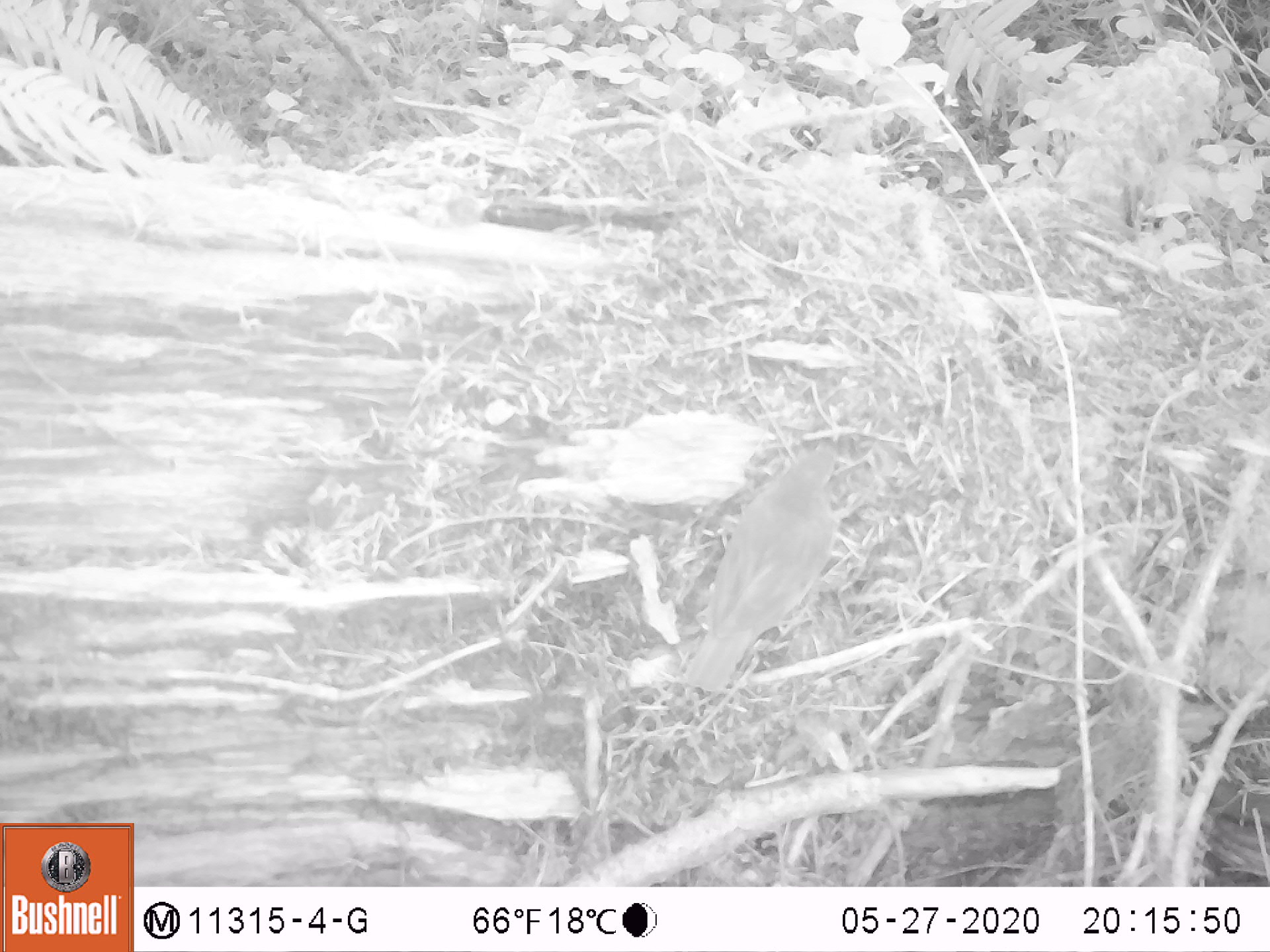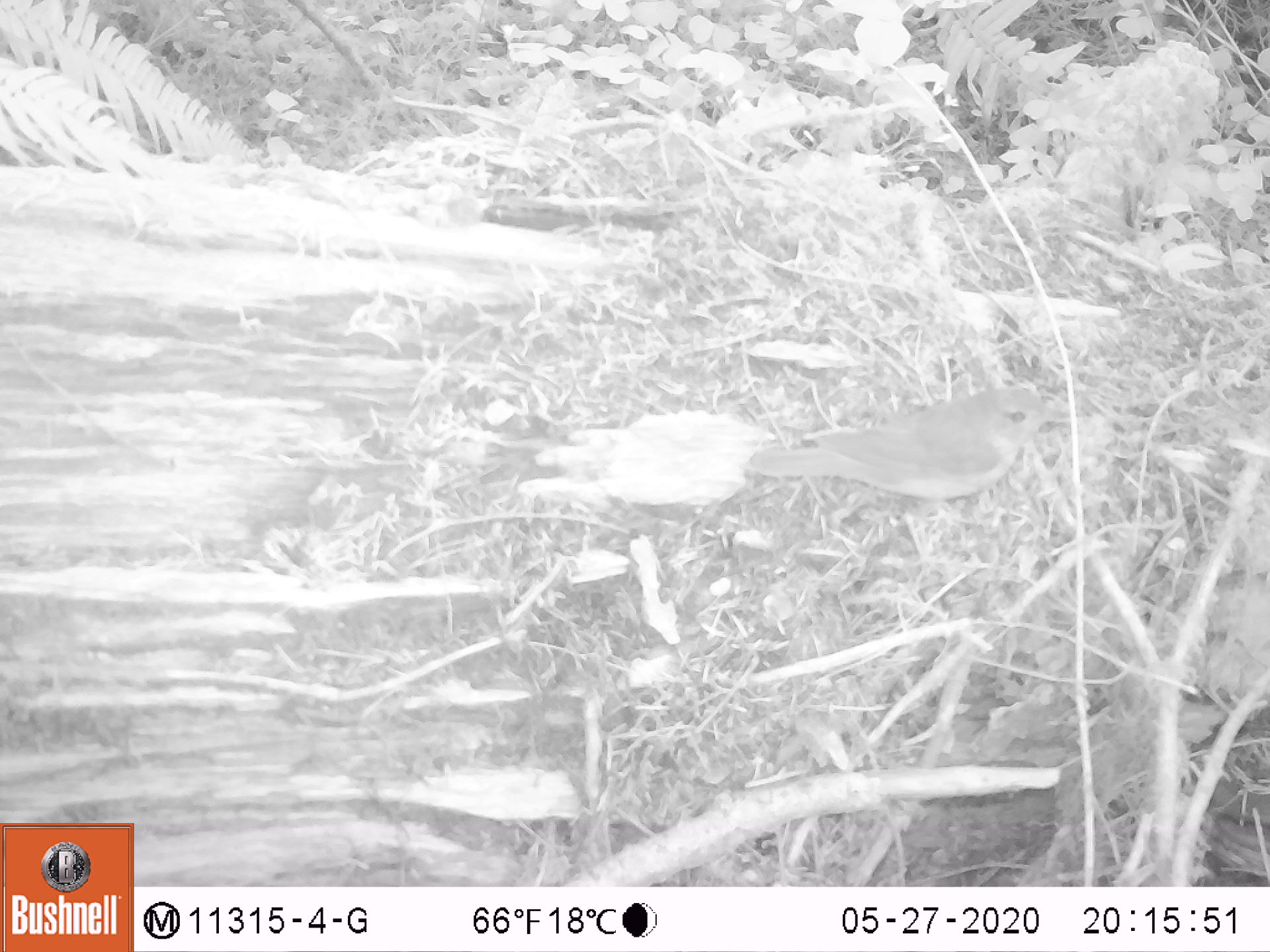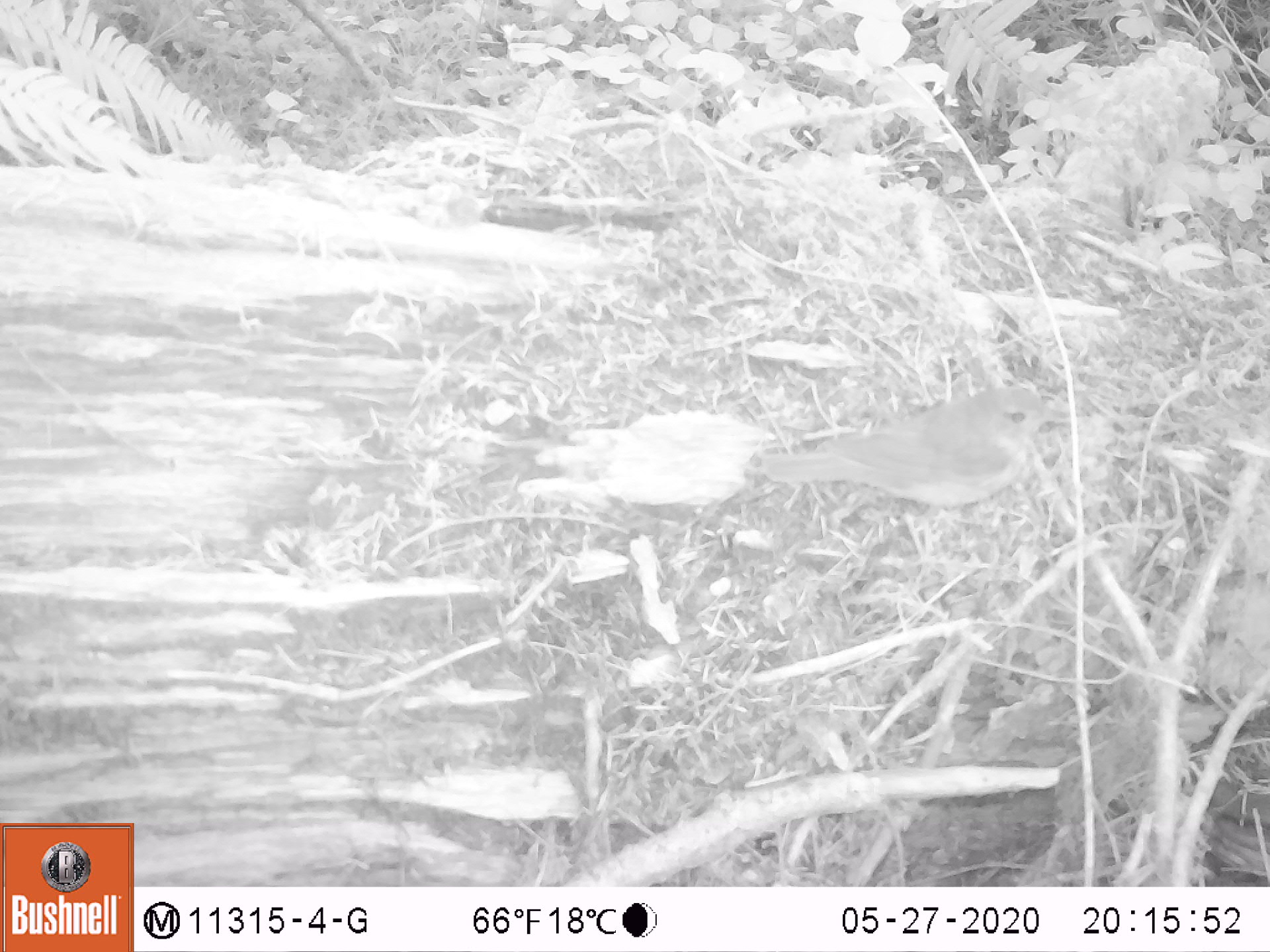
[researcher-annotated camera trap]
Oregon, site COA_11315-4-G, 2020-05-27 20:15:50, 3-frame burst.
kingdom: Animalia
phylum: Chordata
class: Aves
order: Passeriformes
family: Turdidae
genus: Catharus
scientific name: Catharus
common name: brown thrushes and nightingale-thrushes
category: catharus species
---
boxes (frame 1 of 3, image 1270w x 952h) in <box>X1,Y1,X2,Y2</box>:
catharus species: <box>671,430,853,704</box>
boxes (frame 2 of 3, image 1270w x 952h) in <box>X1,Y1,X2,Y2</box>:
catharus species: <box>751,388,1070,501</box>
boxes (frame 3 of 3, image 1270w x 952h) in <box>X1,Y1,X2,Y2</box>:
catharus species: <box>754,382,1068,513</box>